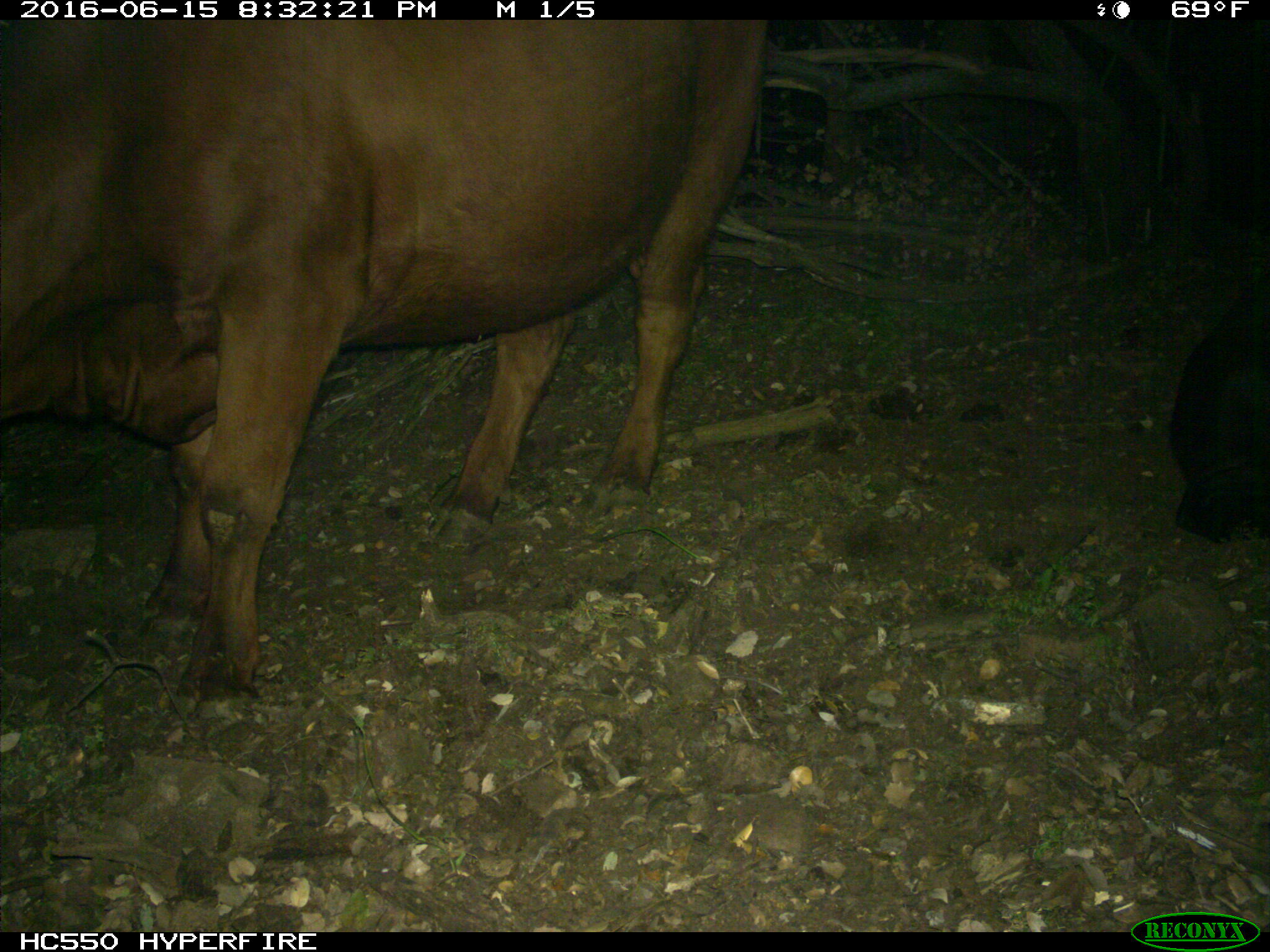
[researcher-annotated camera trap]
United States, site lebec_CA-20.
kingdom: Animalia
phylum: Chordata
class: Mammalia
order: Artiodactyla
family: Bovidae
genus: Bos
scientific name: Bos taurus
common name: domestic cow